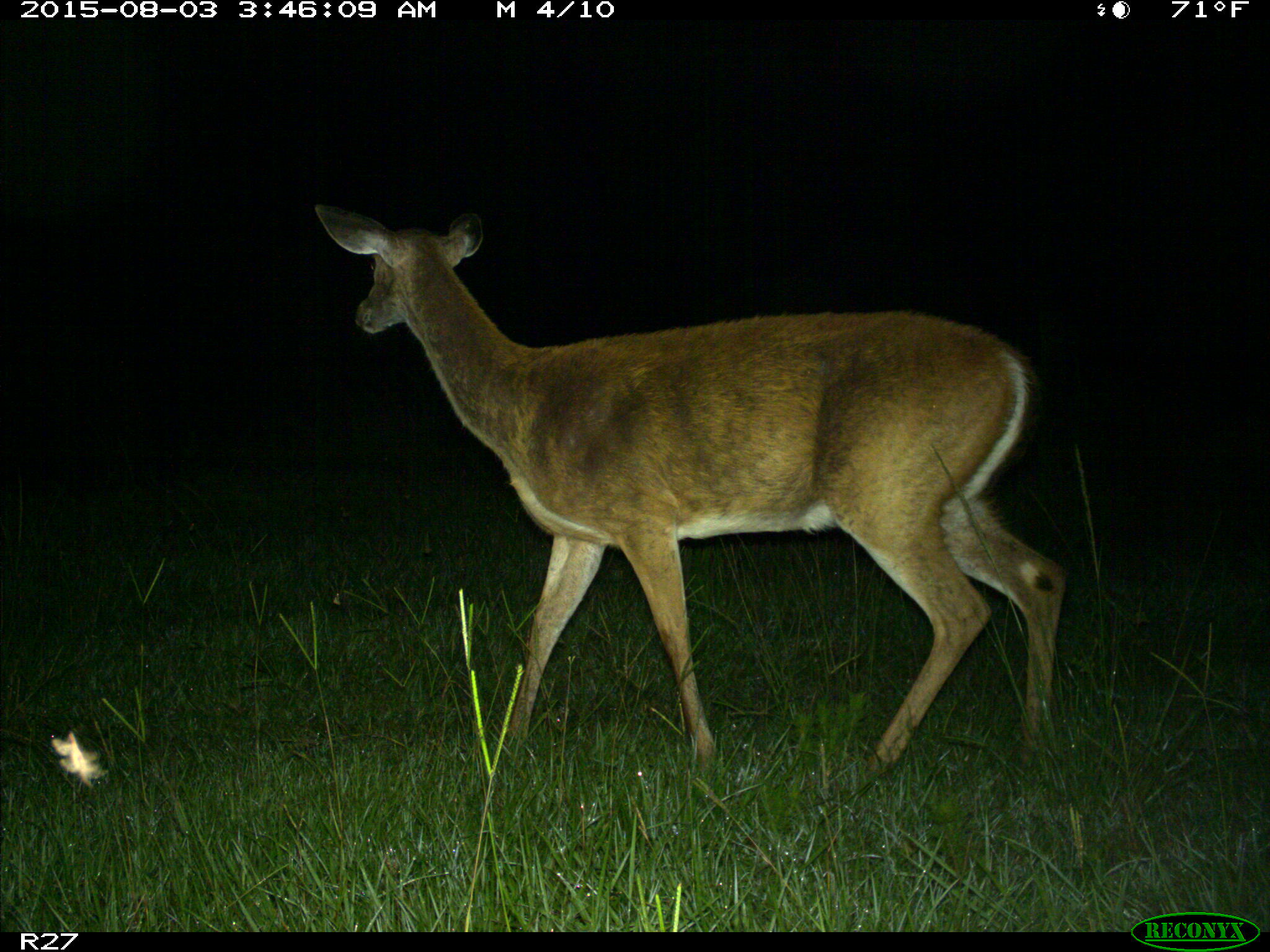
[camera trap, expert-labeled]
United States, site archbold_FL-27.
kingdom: Animalia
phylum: Chordata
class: Mammalia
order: Artiodactyla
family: Cervidae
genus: Odocoileus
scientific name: Odocoileus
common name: deer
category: unidentified deer